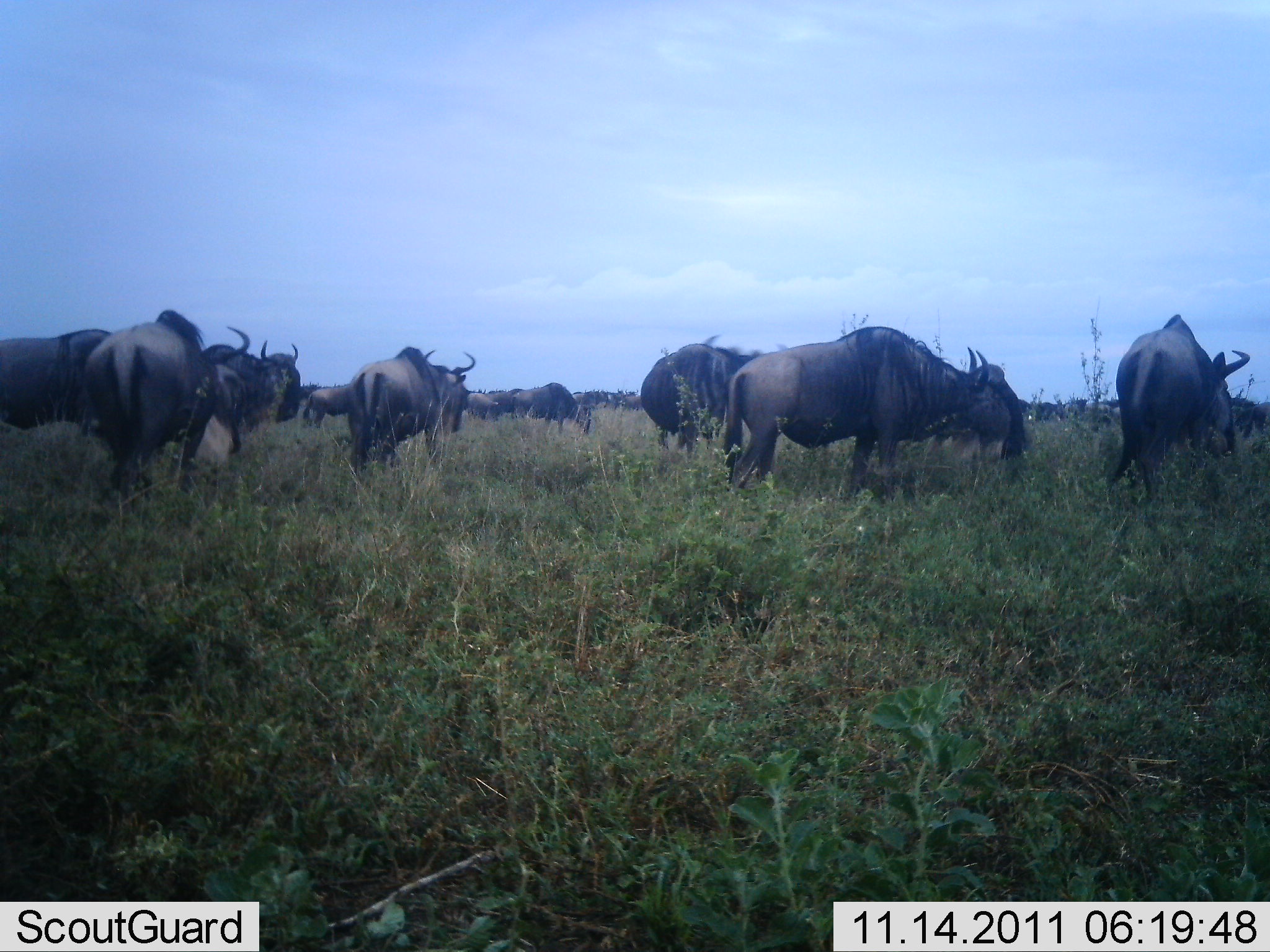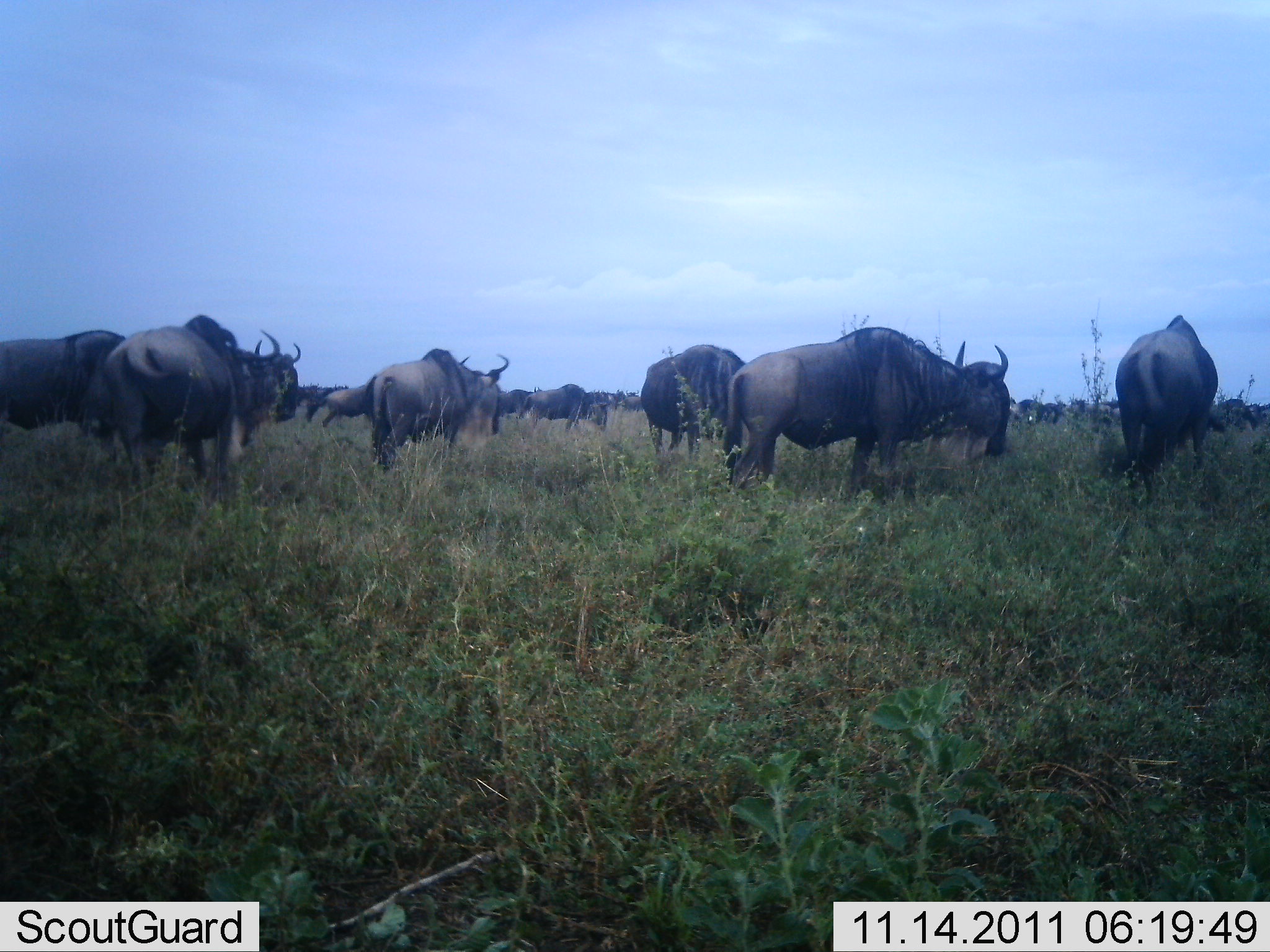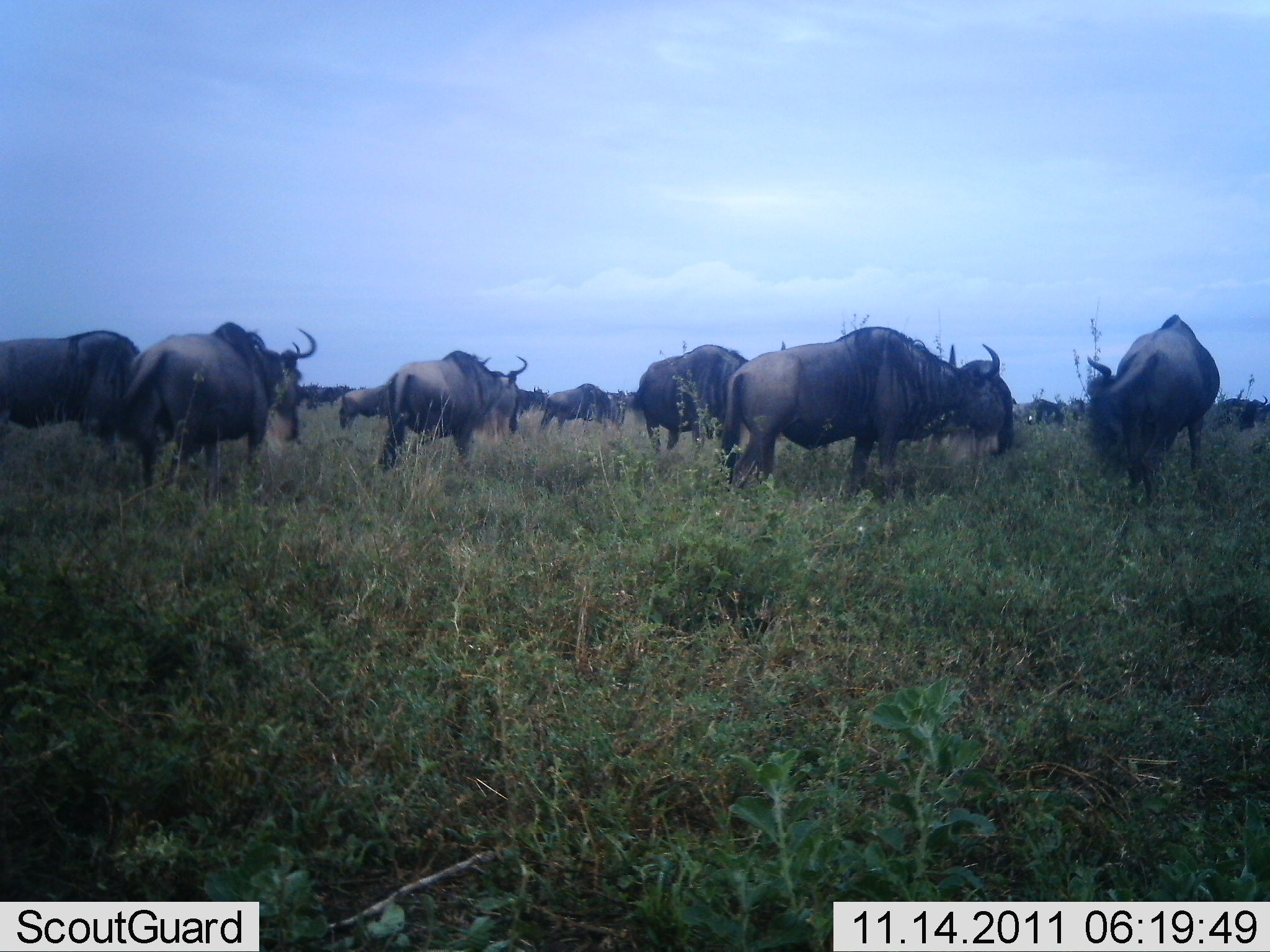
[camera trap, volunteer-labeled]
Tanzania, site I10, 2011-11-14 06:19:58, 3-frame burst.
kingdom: Animalia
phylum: Chordata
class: Mammalia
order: Artiodactyla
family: Bovidae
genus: Connochaetes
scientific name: Connochaetes taurinus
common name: blue wildebeest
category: wildebeest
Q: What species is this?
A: Wildebeest (blue wildebeest) (Connochaetes taurinus).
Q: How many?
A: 11-50.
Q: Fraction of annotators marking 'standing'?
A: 64%.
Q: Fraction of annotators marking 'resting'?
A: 0%.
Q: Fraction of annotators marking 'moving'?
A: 55%.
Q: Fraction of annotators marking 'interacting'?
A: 0%.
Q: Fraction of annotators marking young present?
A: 0%.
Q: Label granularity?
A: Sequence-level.